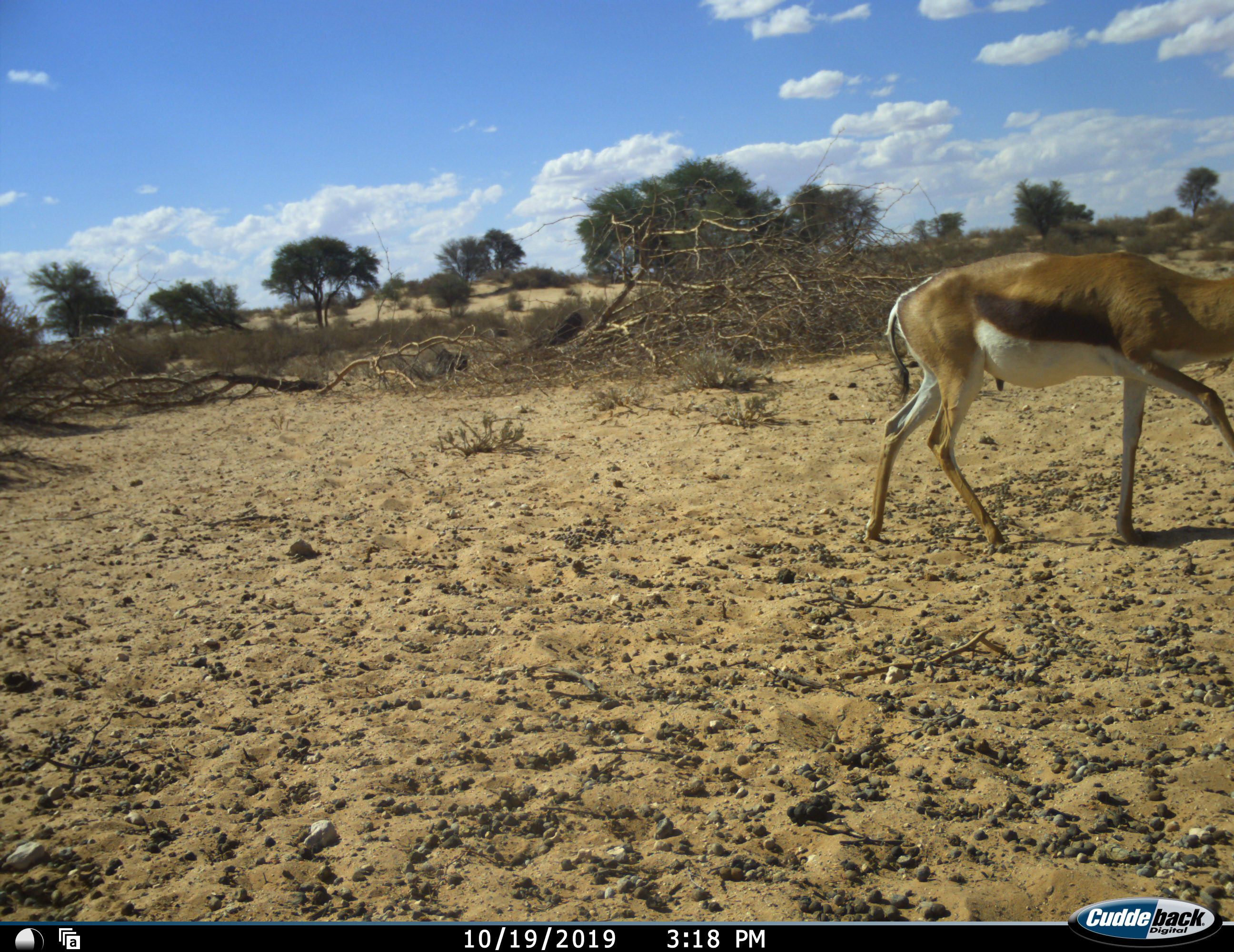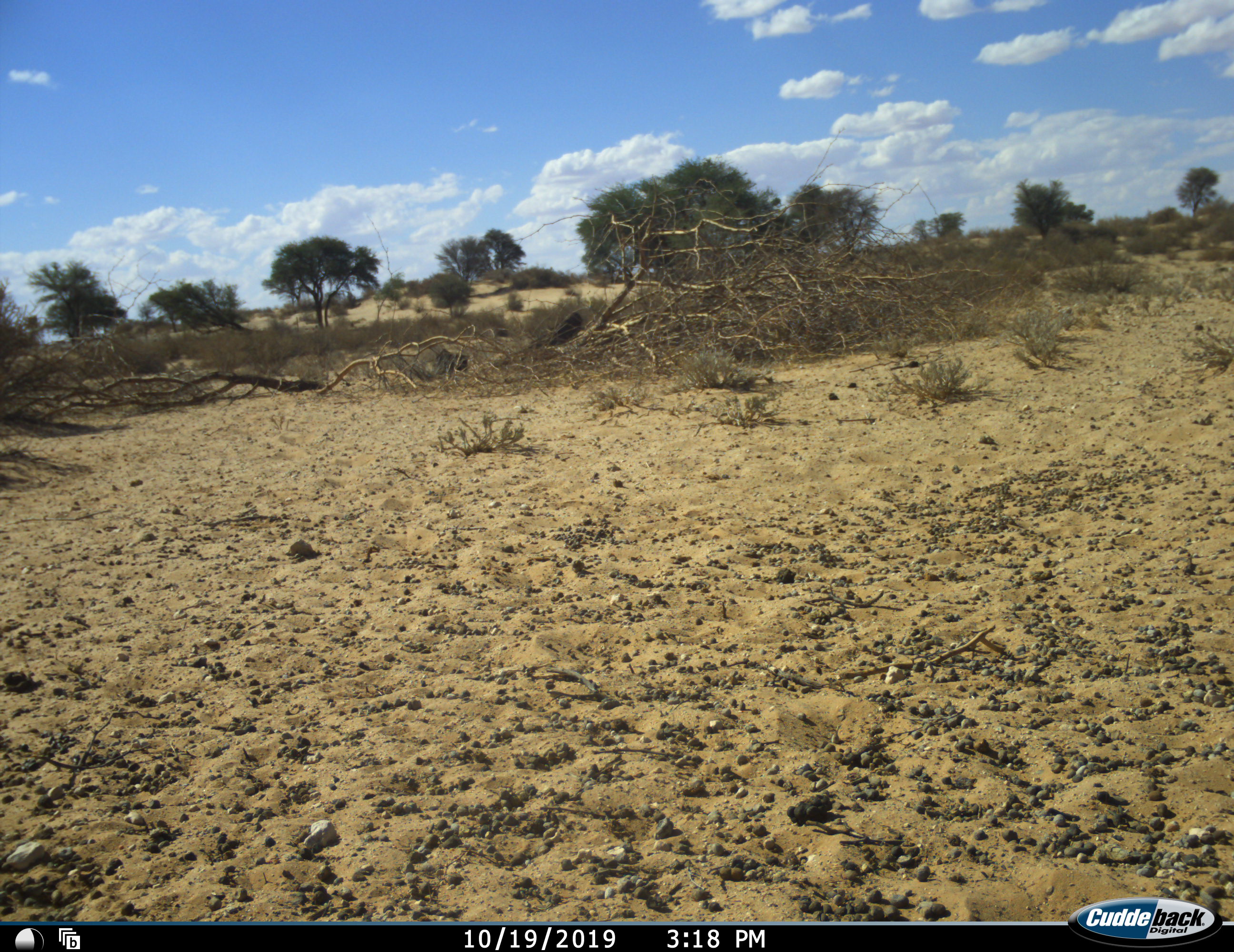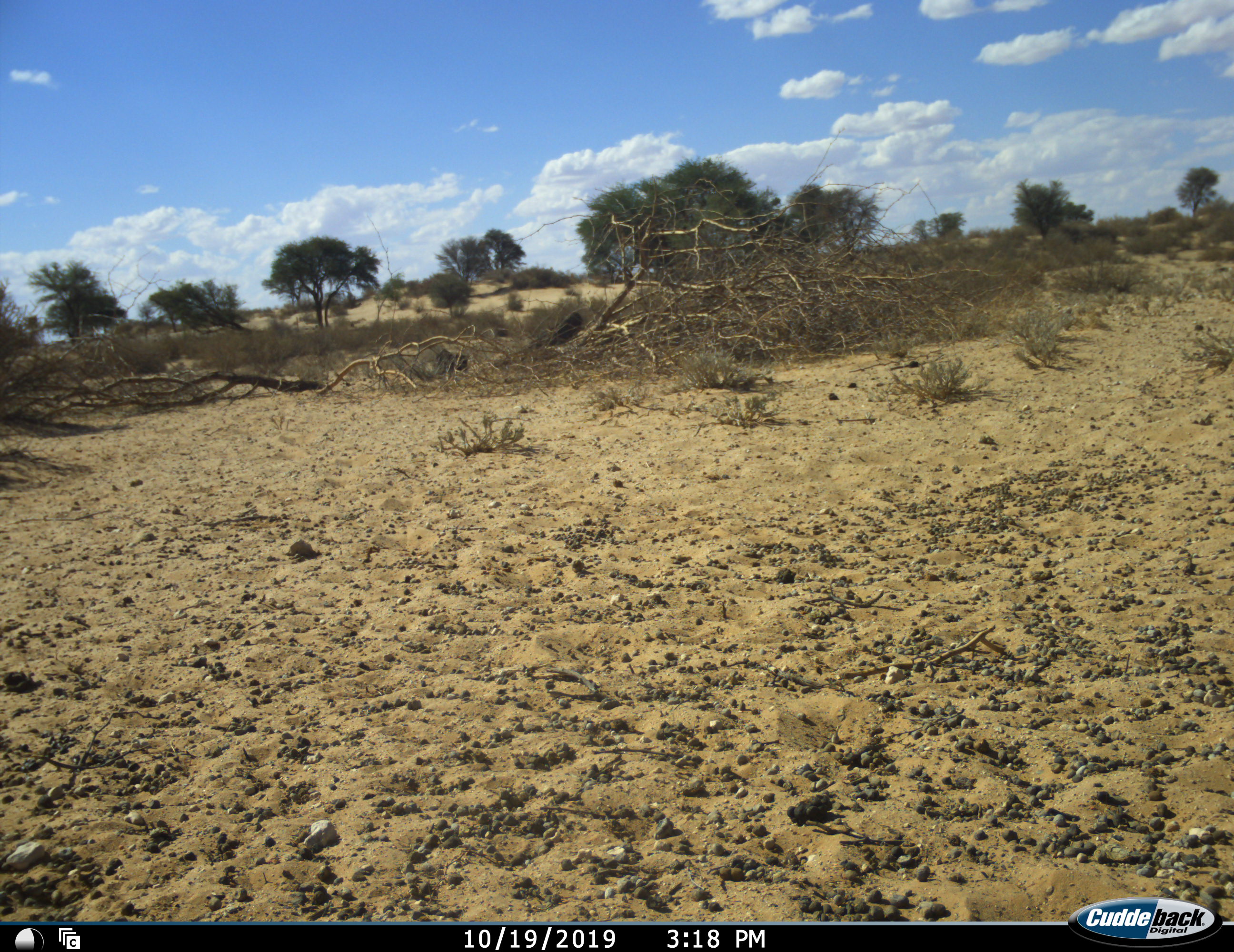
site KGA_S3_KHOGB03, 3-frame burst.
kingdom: Animalia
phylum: Chordata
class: Mammalia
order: Artiodactyla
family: Bovidae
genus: Antidorcas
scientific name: Antidorcas marsupialis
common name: springbok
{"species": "springbok (Antidorcas marsupialis)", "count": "1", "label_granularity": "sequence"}